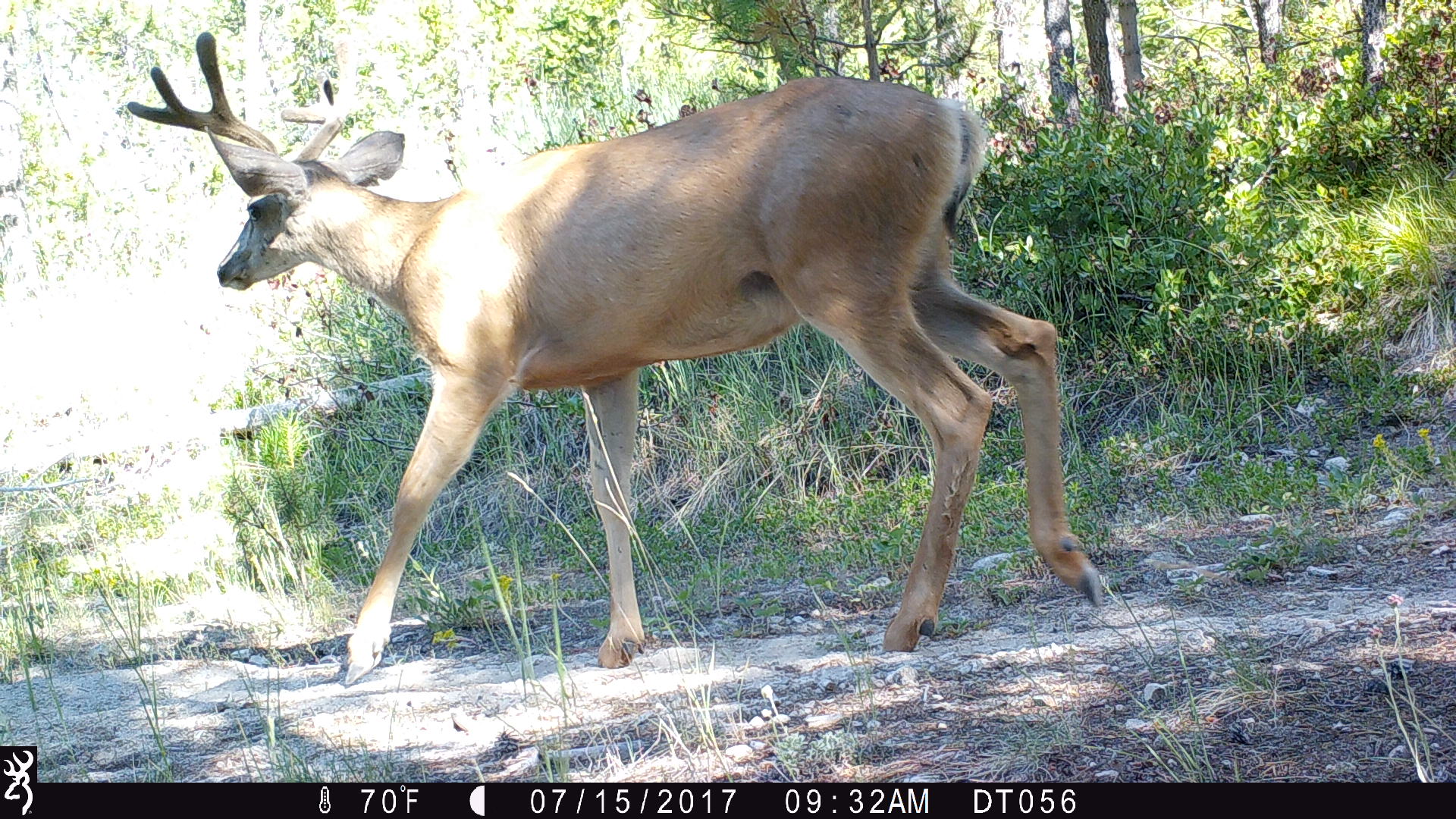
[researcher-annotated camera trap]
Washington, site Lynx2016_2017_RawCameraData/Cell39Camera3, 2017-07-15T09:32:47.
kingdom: Animalia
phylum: Chordata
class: Mammalia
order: Artiodactyla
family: Cervidae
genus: Odocoileus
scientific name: Odocoileus hemionus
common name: mule deer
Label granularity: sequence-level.